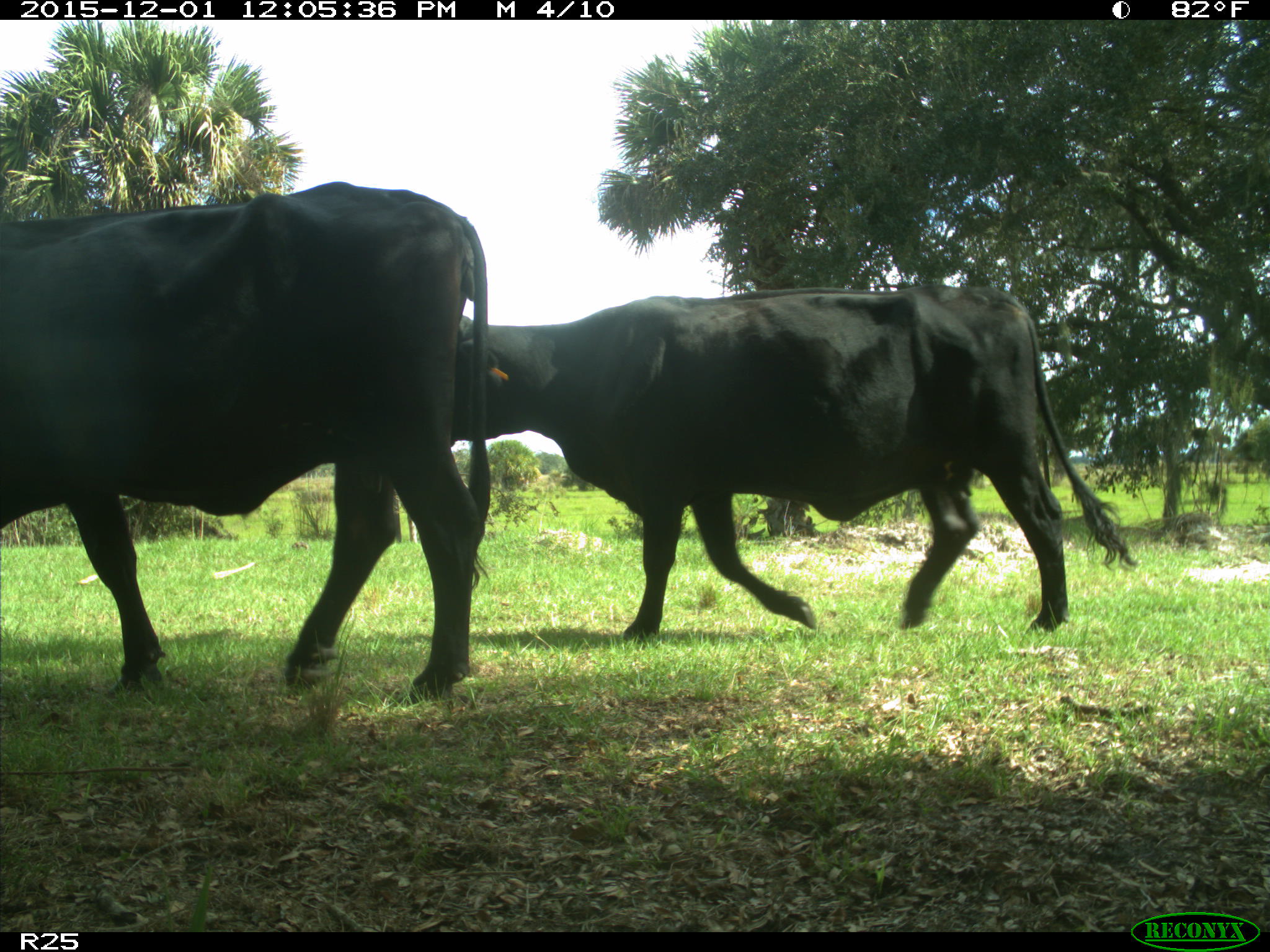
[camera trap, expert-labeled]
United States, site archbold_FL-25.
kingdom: Animalia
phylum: Chordata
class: Mammalia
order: Artiodactyla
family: Bovidae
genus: Bos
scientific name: Bos taurus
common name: domestic cow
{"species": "Bos taurus (domestic cow)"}